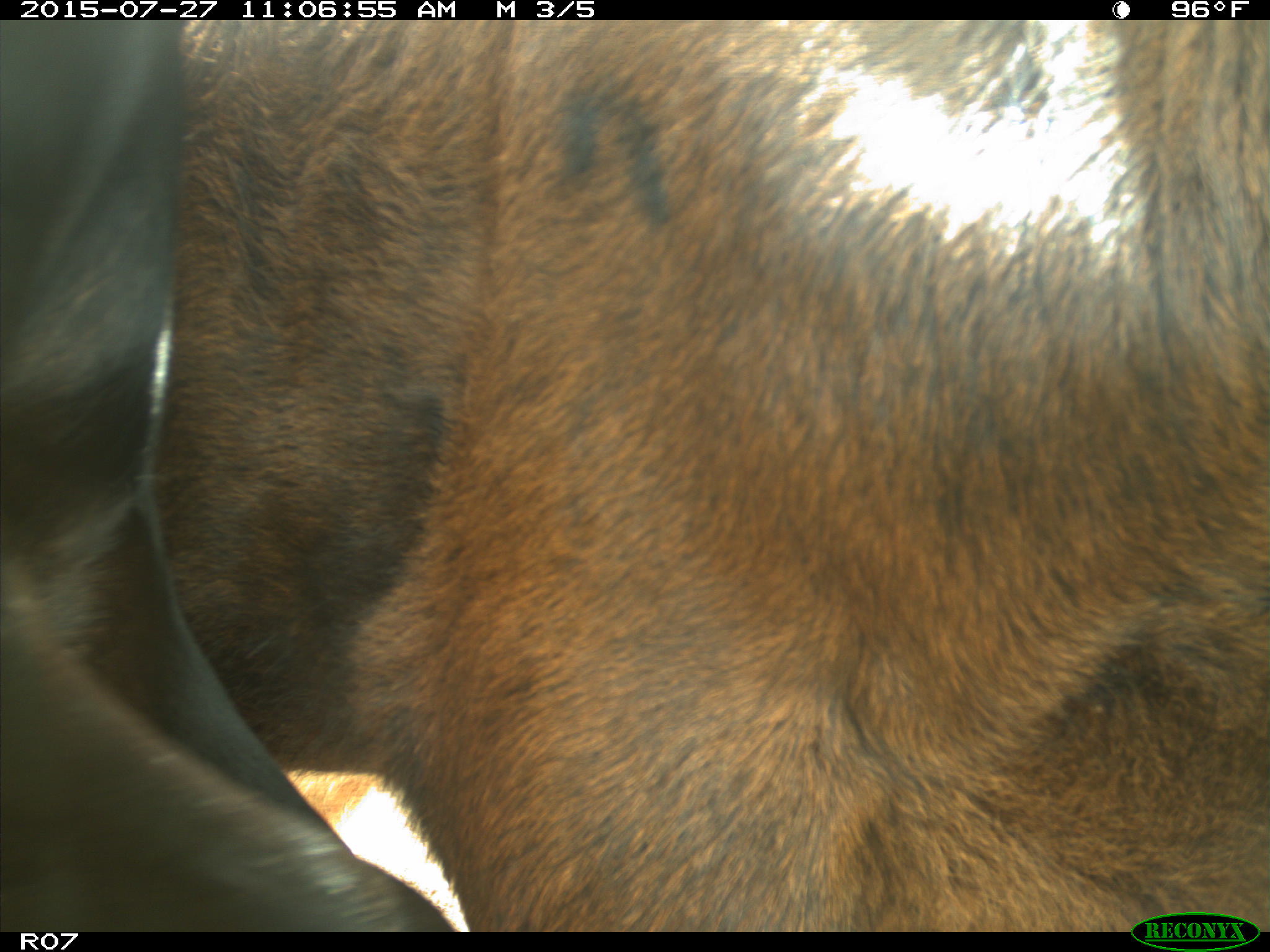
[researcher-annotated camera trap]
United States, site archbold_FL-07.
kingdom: Animalia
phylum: Chordata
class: Mammalia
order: Artiodactyla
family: Bovidae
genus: Bos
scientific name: Bos taurus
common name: domestic cow